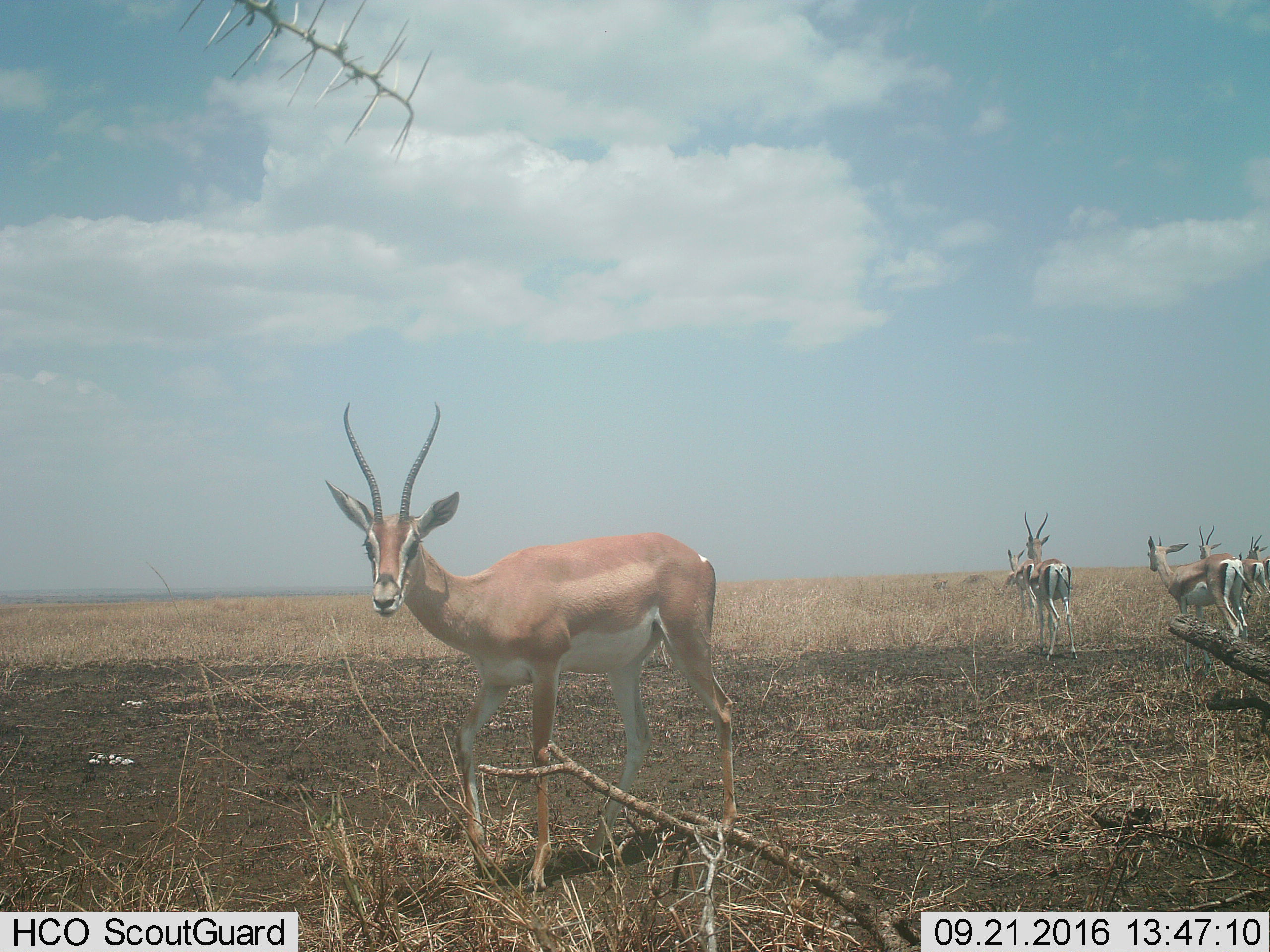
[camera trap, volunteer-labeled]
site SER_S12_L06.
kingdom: Animalia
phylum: Chordata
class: Mammalia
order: Artiodactyla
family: Bovidae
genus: Nanger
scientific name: Nanger granti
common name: grant's gazelle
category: gazellegrants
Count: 7.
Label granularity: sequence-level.